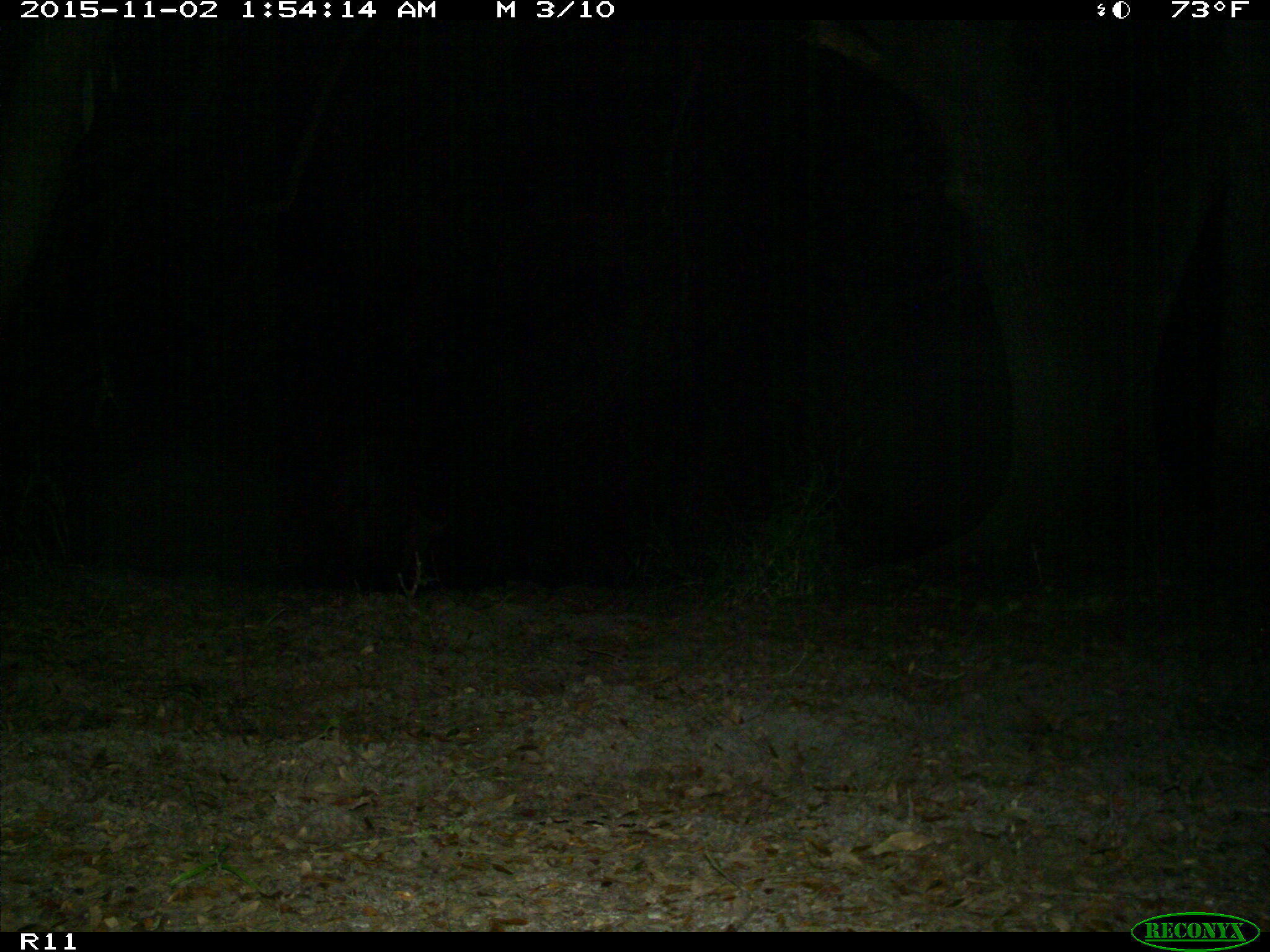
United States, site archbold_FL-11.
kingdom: Animalia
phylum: Chordata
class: Mammalia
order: Artiodactyla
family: Suidae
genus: Sus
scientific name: Sus scrofa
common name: wild boar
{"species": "Sus scrofa (wild boar)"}